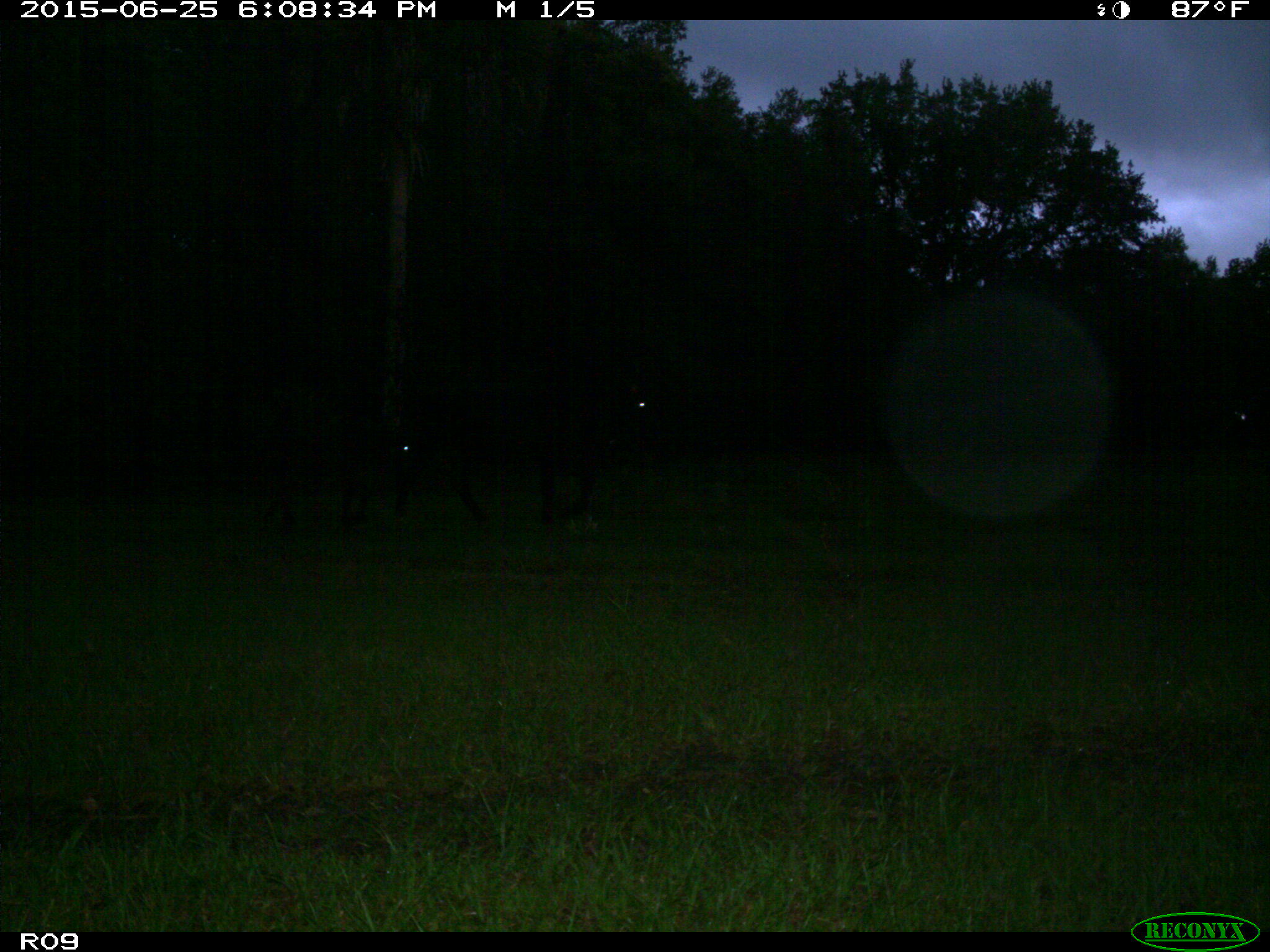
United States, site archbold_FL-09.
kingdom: Animalia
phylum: Chordata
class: Mammalia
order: Artiodactyla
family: Bovidae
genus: Bos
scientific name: Bos taurus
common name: domestic cow